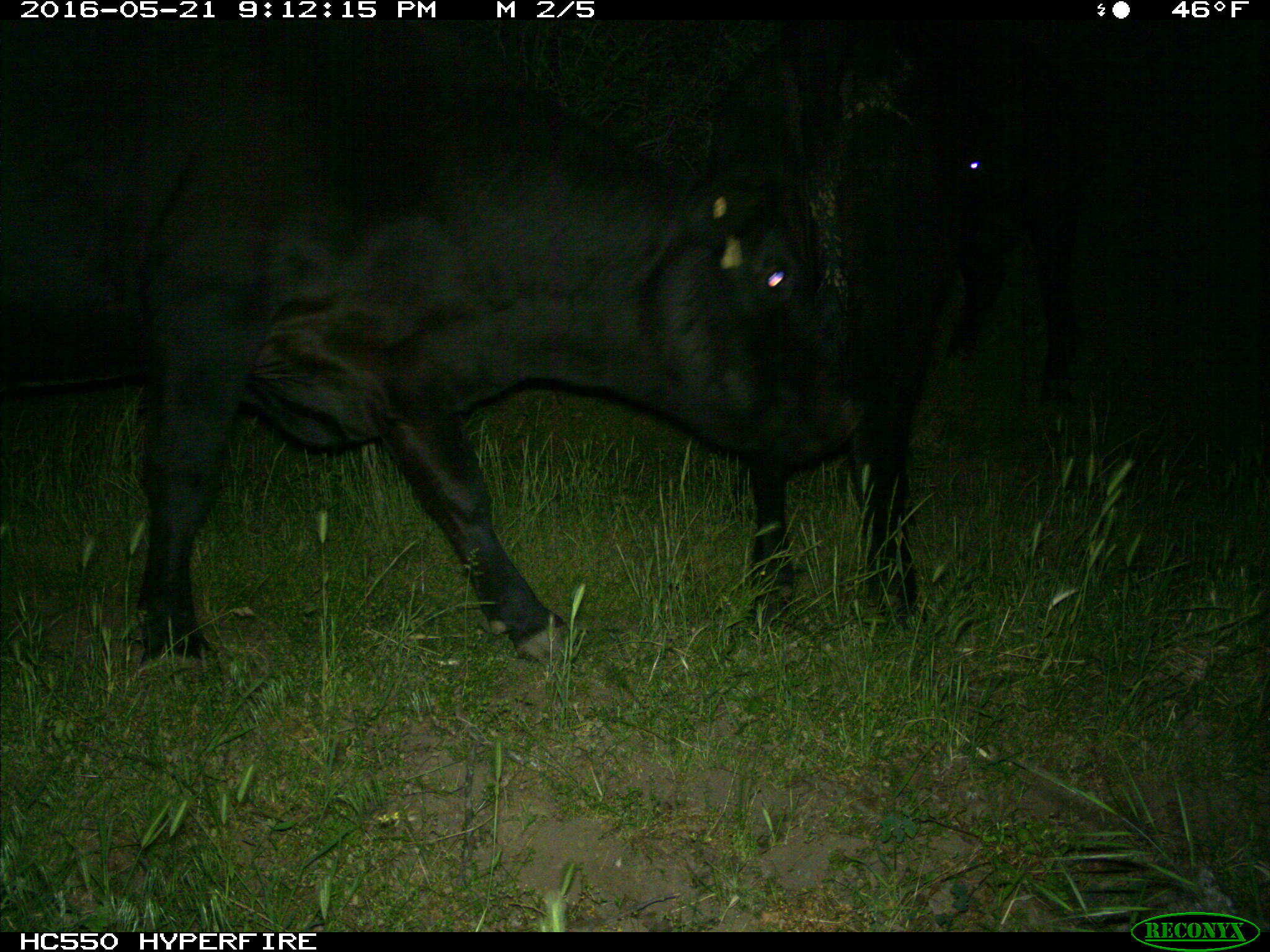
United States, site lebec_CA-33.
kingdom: Animalia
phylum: Chordata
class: Mammalia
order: Artiodactyla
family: Bovidae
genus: Bos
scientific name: Bos taurus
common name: domestic cow